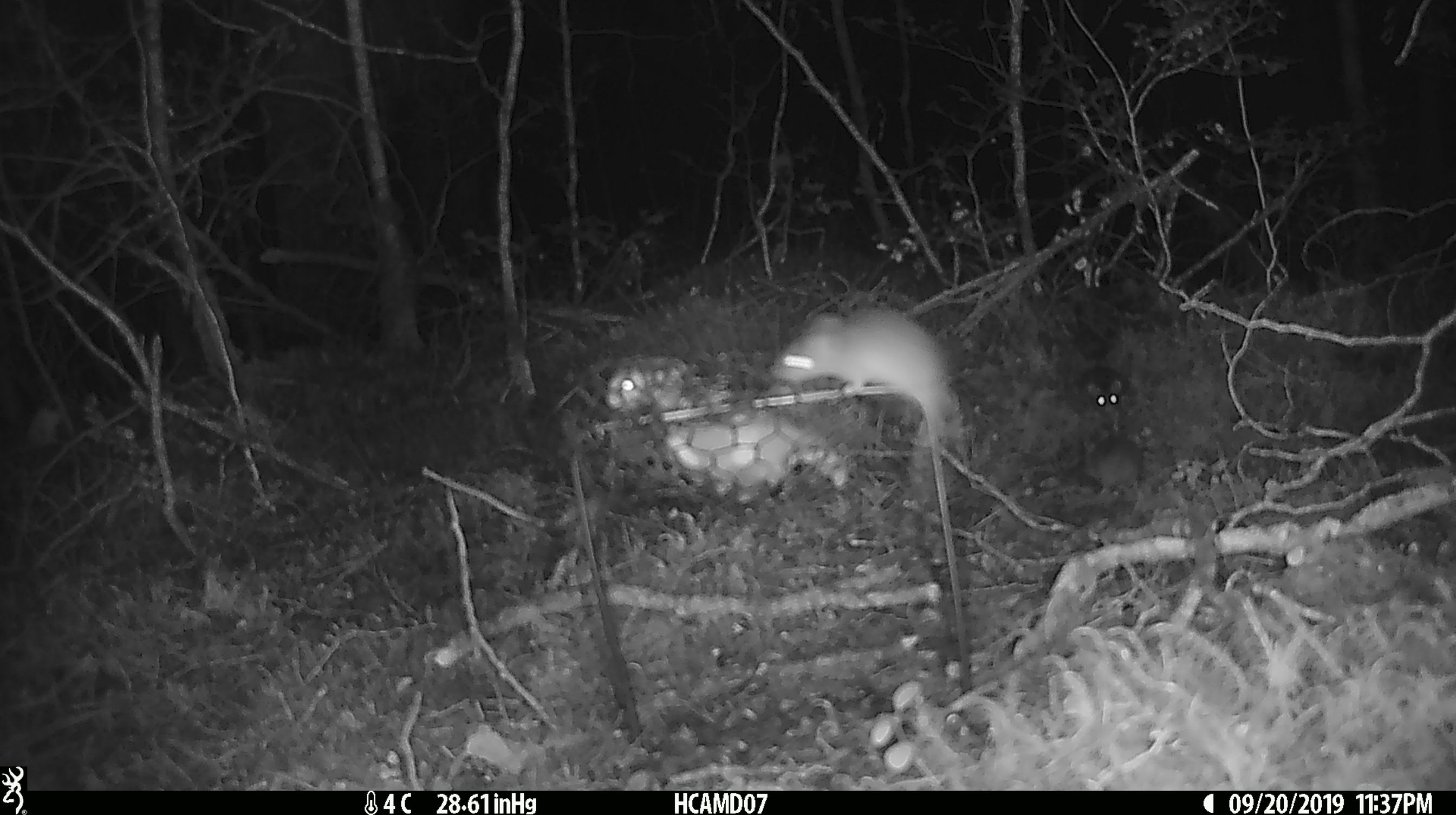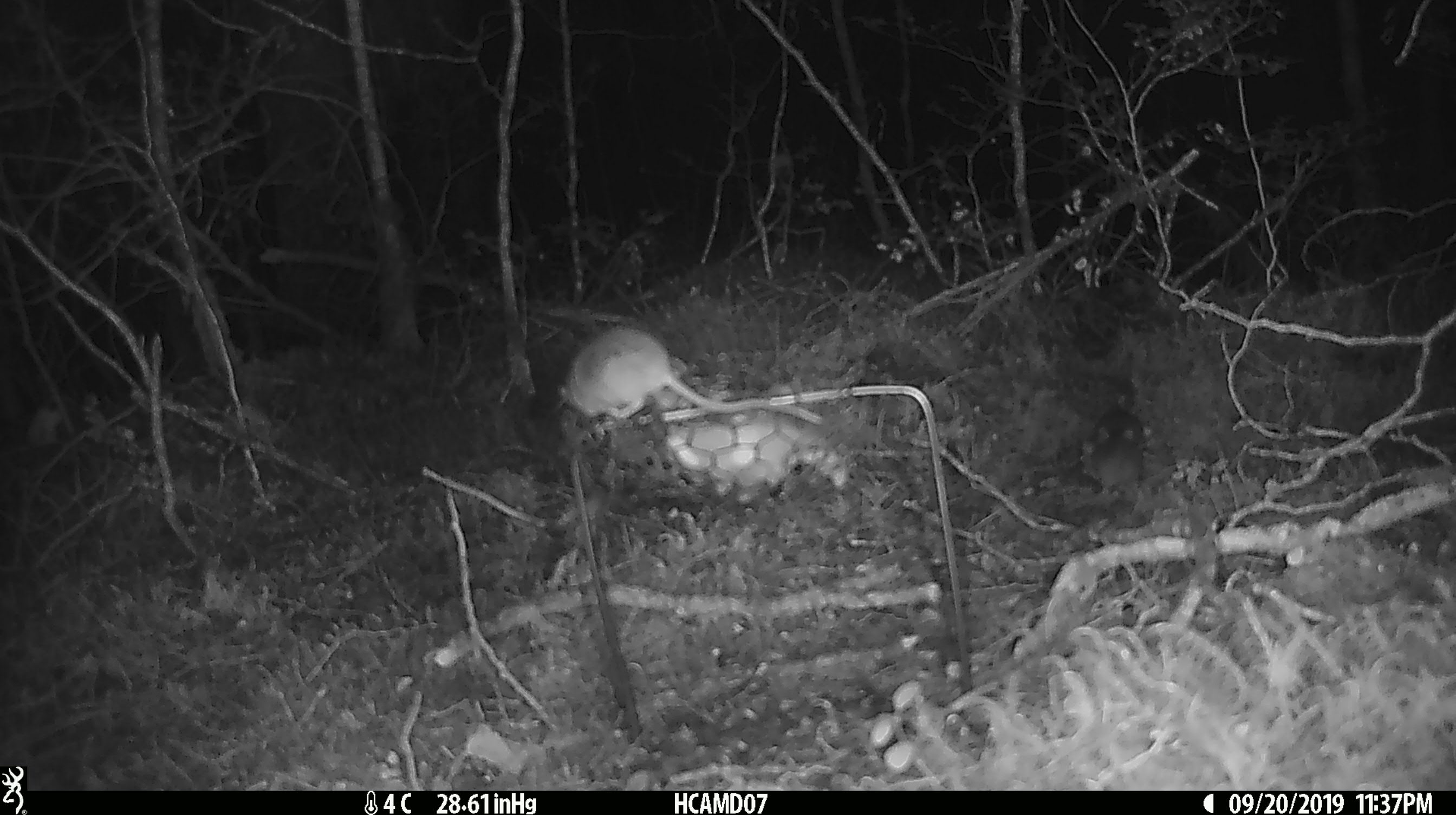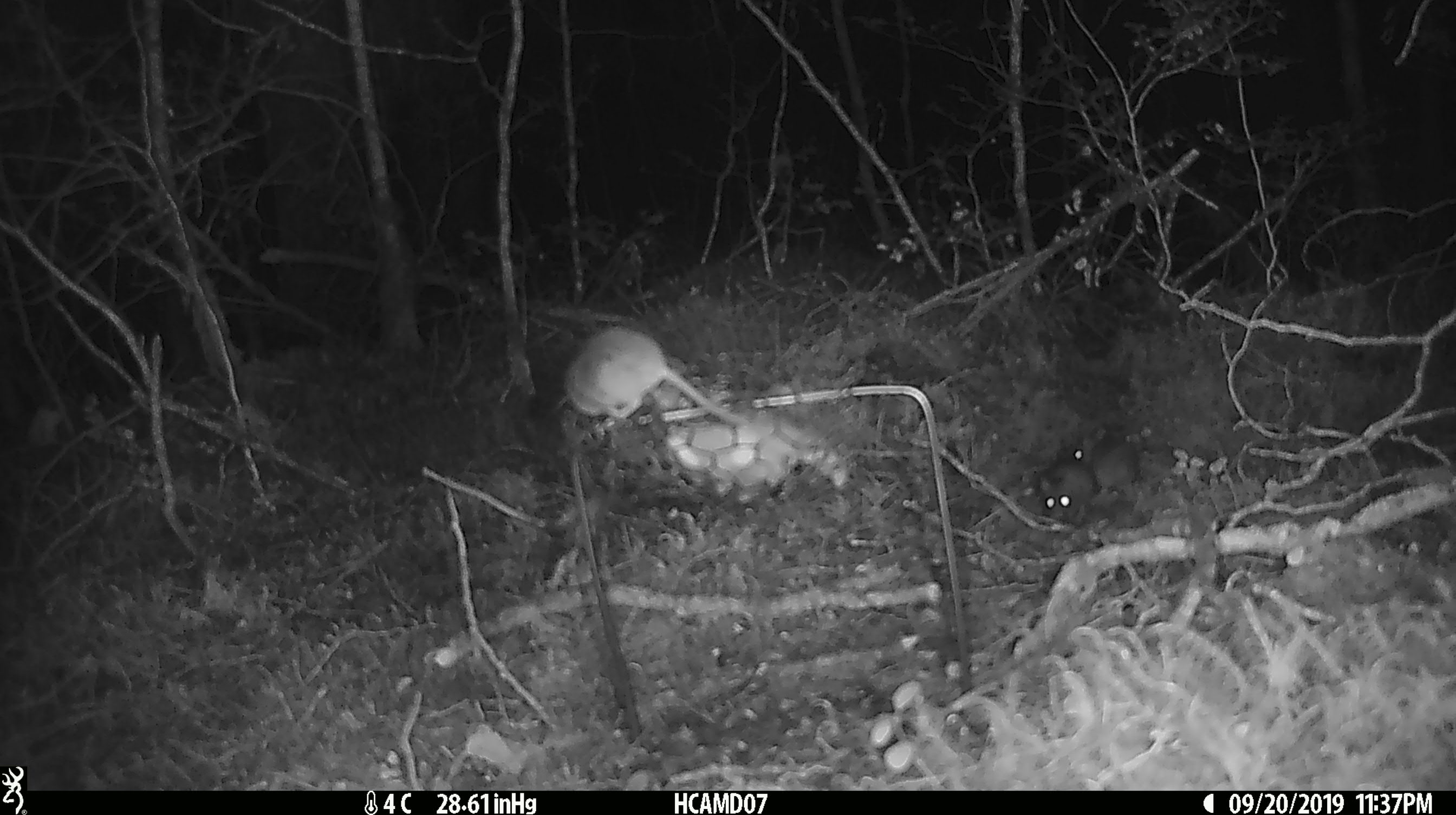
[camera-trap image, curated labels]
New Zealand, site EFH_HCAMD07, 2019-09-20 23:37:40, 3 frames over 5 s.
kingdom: Animalia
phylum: Chordata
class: Mammalia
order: Rodentia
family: Muridae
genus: Mus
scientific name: Mus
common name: mouse